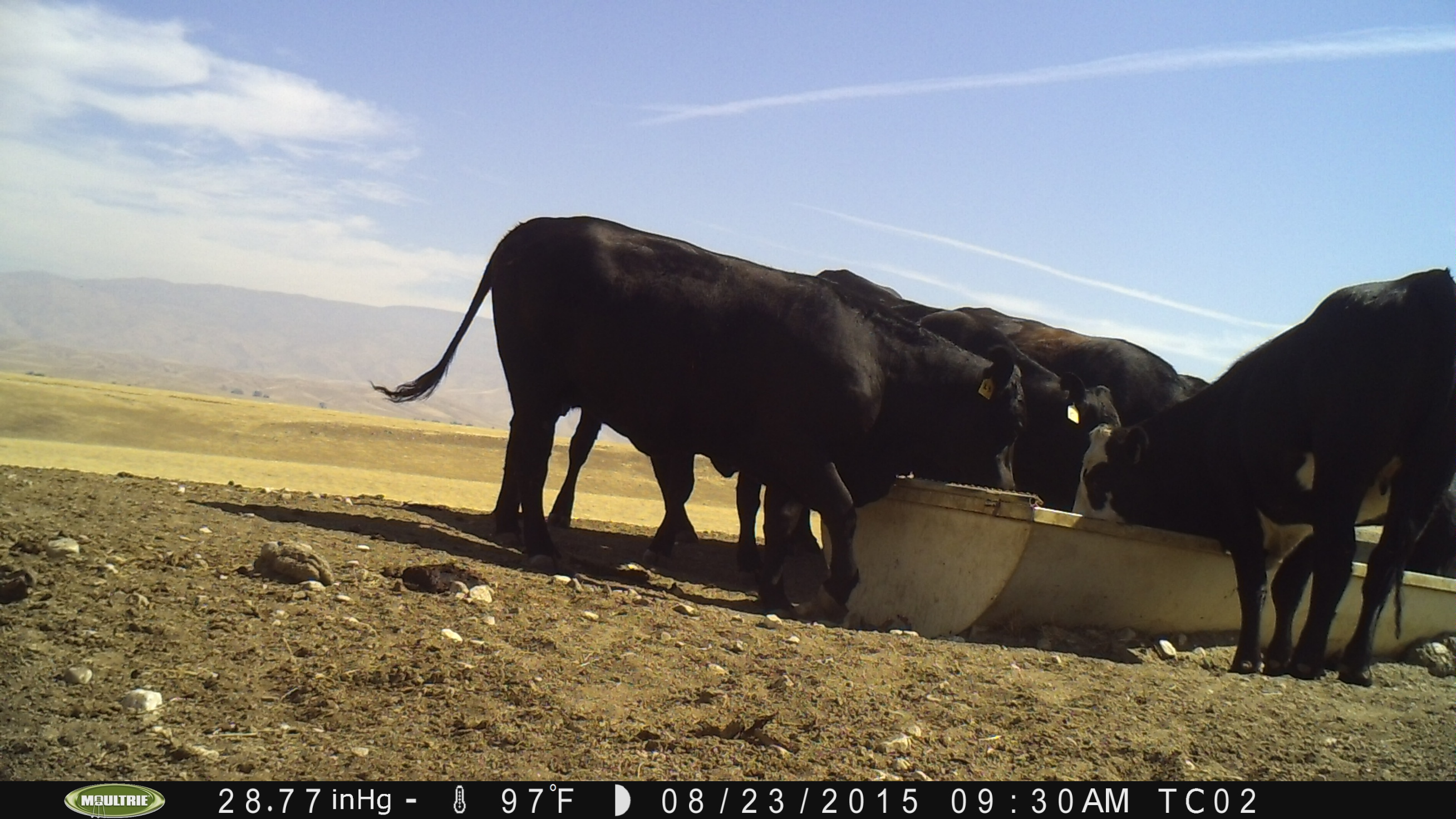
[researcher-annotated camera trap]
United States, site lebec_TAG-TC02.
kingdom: Animalia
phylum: Chordata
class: Mammalia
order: Artiodactyla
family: Bovidae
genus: Bos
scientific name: Bos taurus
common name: domestic cow